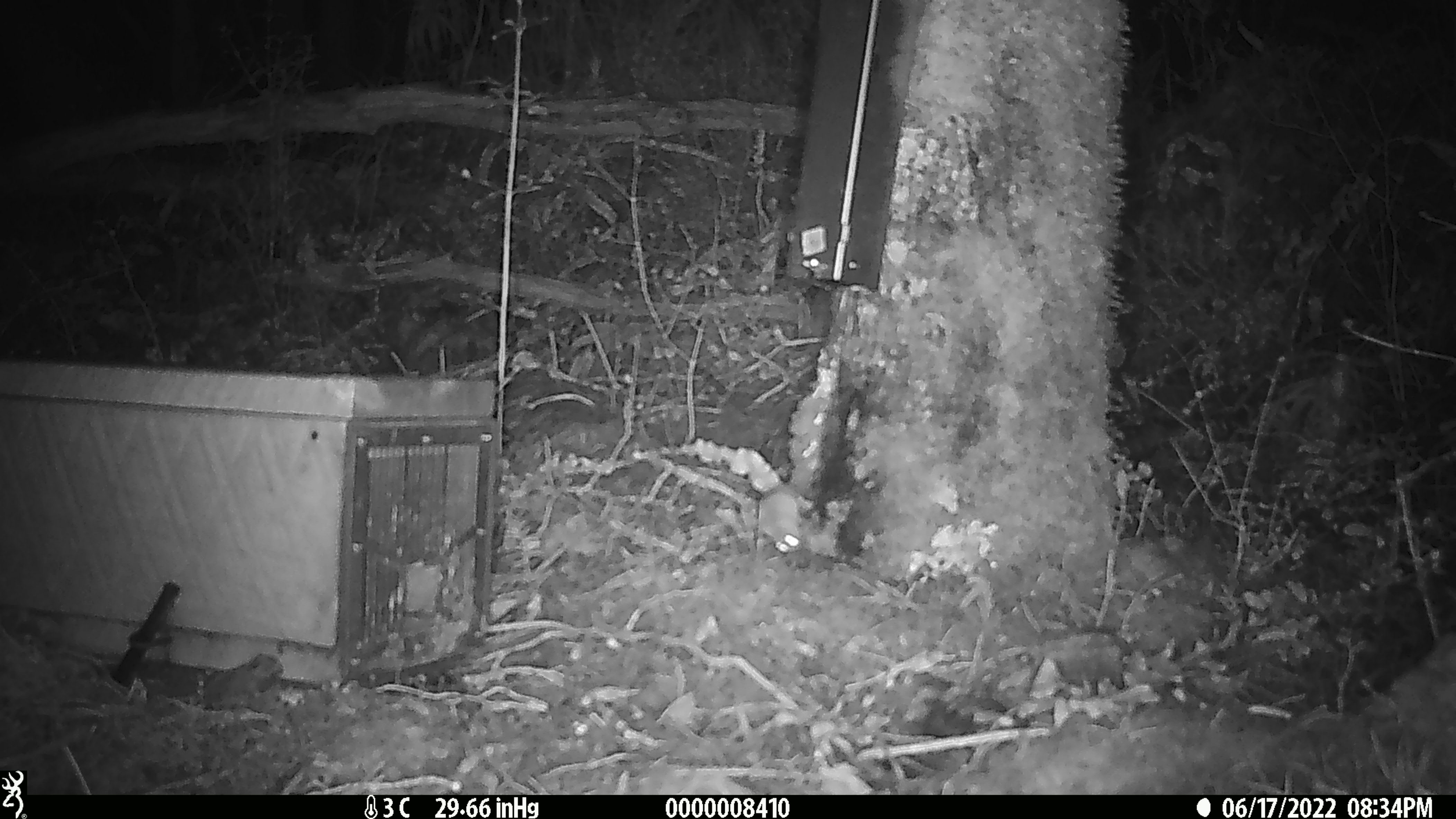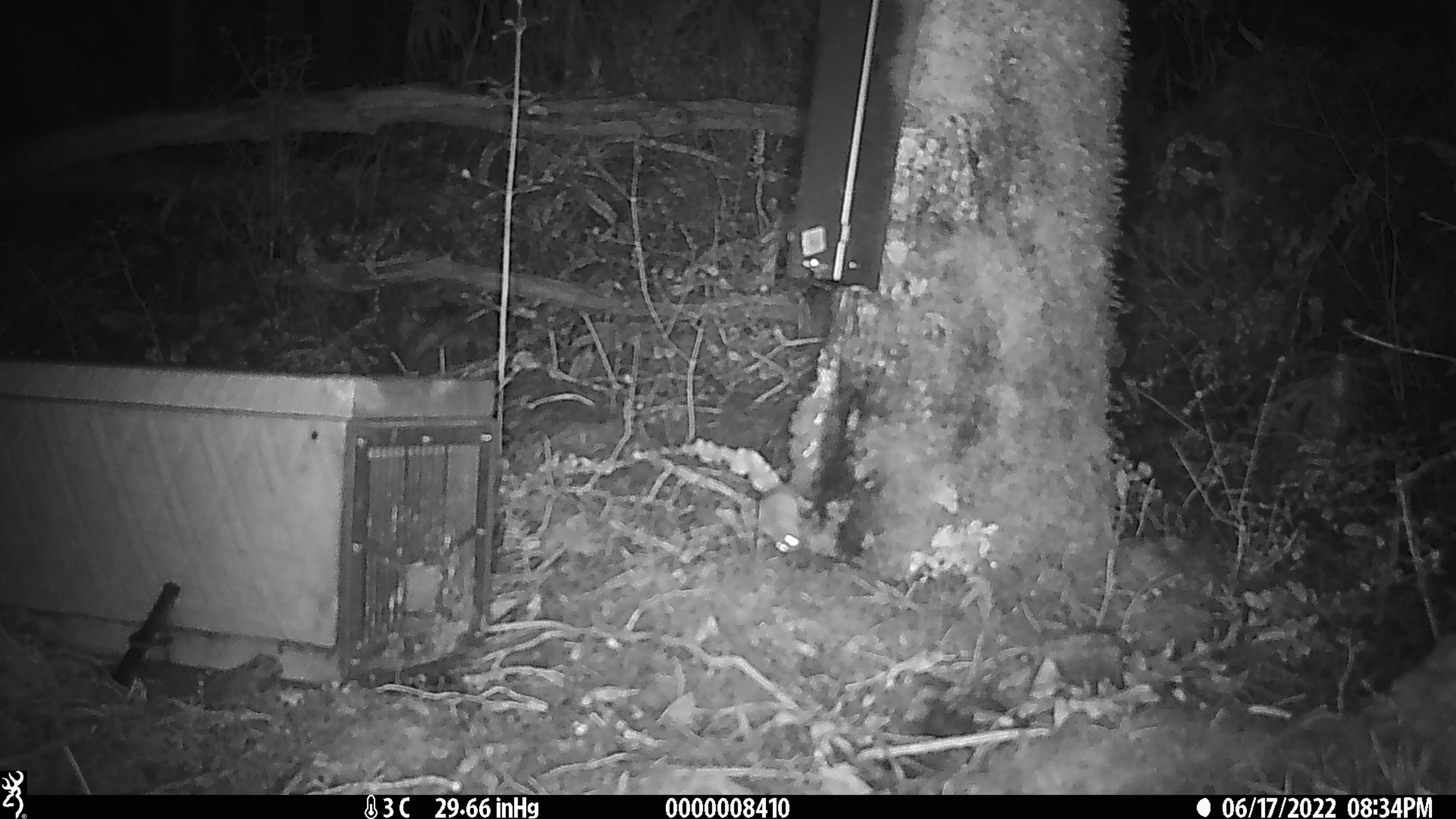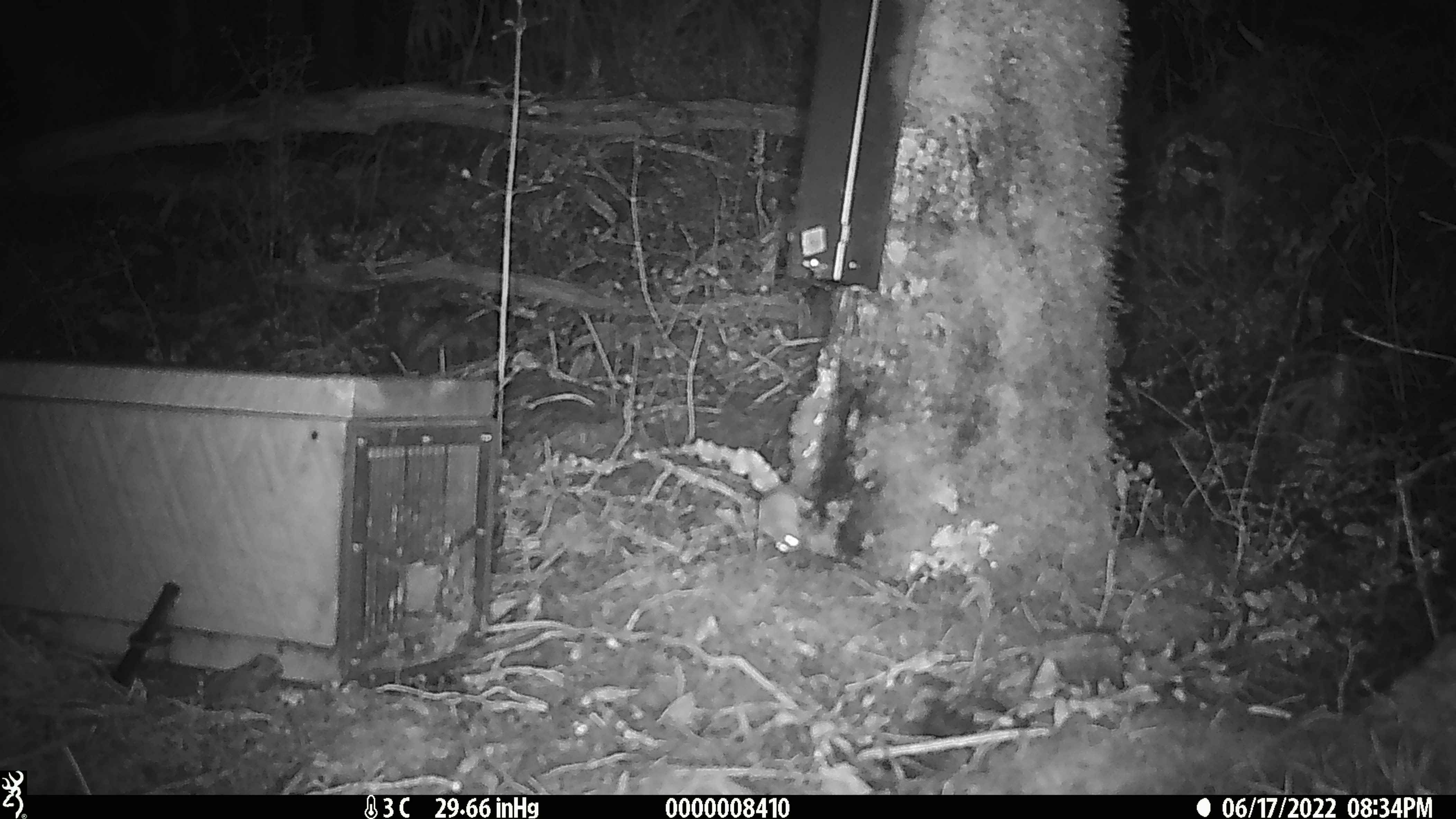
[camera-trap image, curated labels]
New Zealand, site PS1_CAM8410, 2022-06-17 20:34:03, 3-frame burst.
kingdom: Animalia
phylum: Chordata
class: Mammalia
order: Rodentia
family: Muridae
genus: Mus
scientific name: Mus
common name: mouse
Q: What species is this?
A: Mouse (Mus).